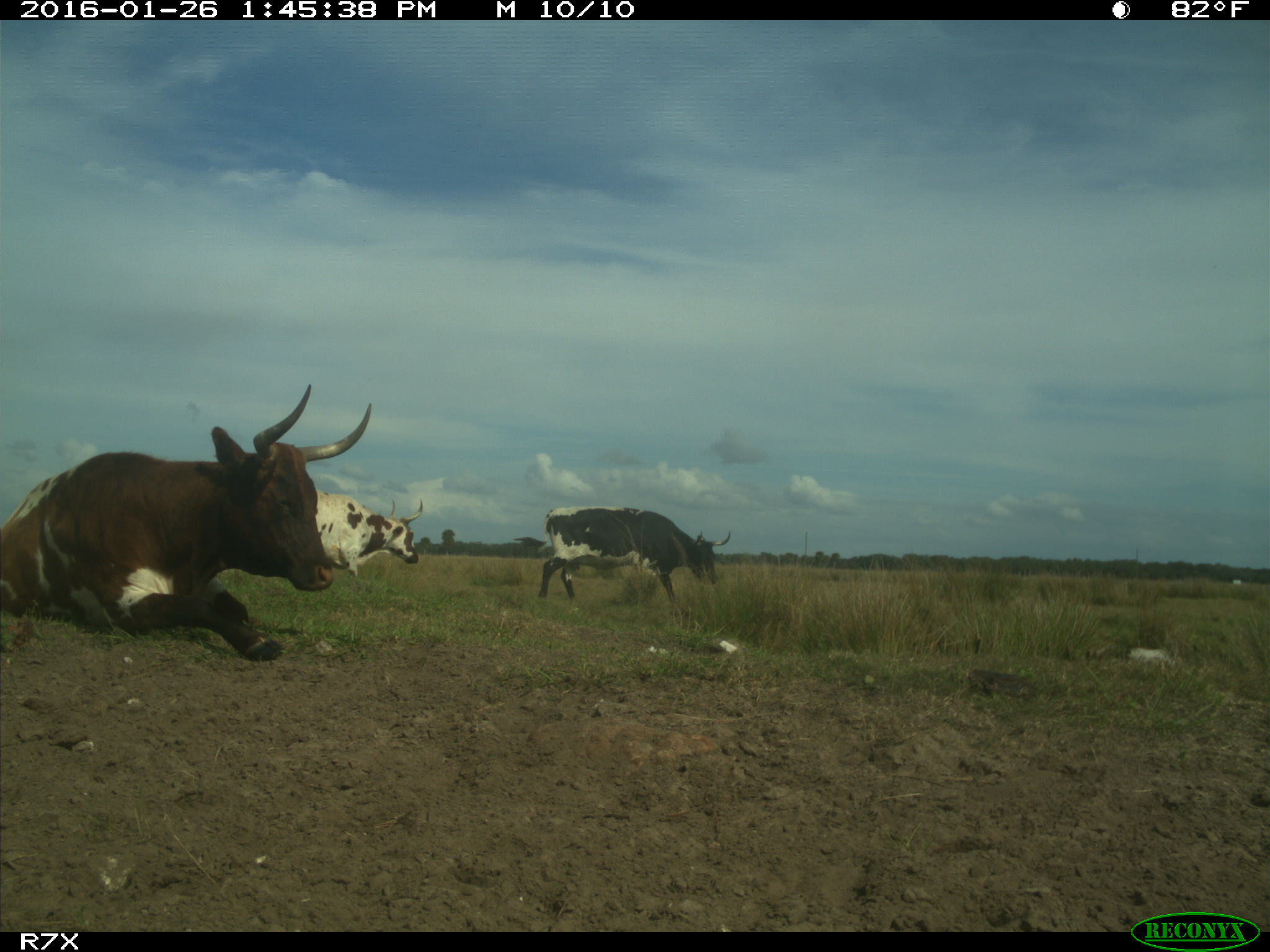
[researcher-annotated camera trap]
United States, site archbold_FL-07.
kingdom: Animalia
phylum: Chordata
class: Mammalia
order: Artiodactyla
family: Bovidae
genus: Bos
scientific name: Bos taurus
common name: domestic cow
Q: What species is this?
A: Bos taurus (domestic cow).